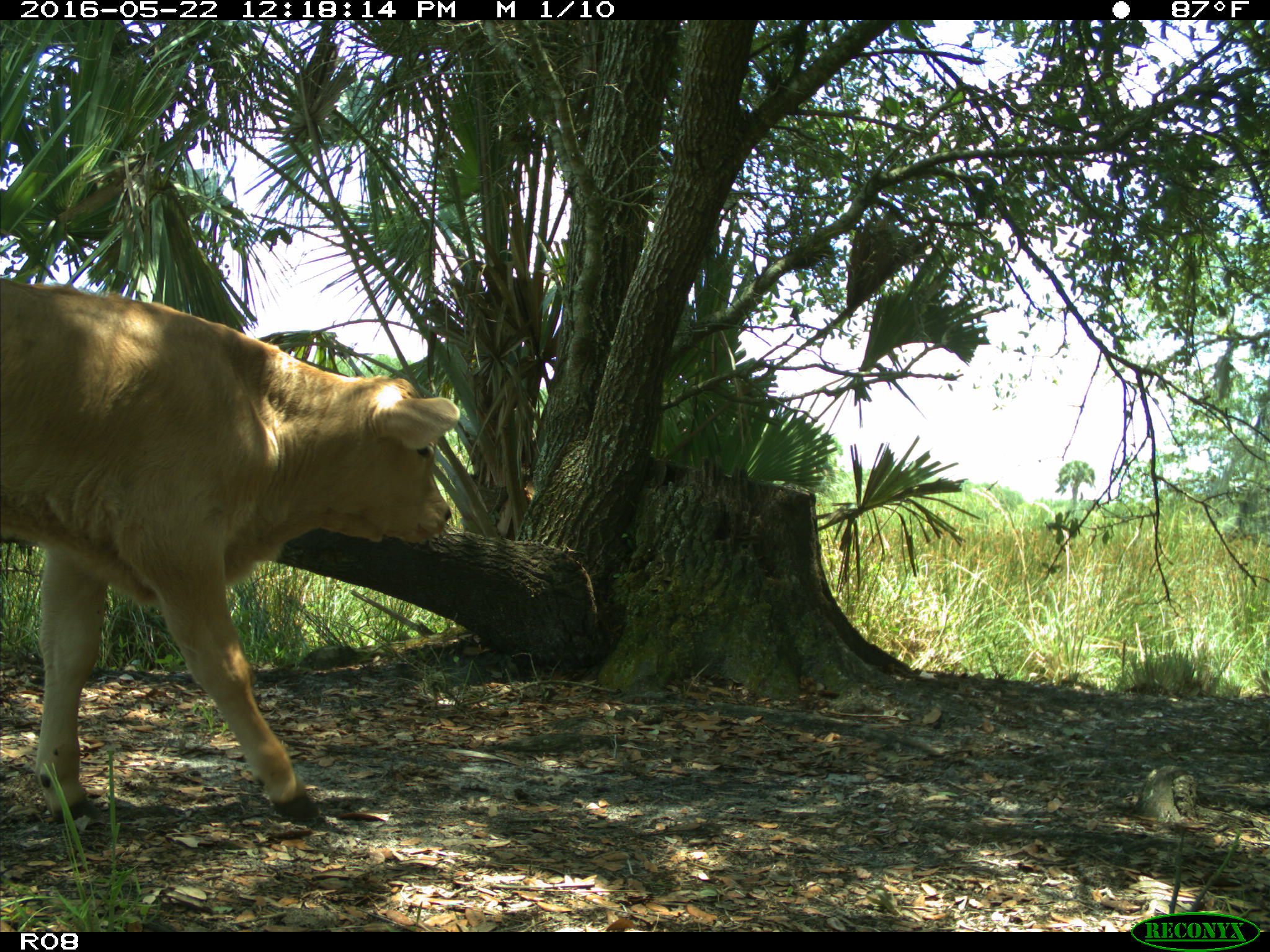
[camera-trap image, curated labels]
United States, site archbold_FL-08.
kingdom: Animalia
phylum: Chordata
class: Mammalia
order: Artiodactyla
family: Bovidae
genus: Bos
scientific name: Bos taurus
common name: domestic cow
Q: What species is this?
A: Bos taurus (domestic cow).